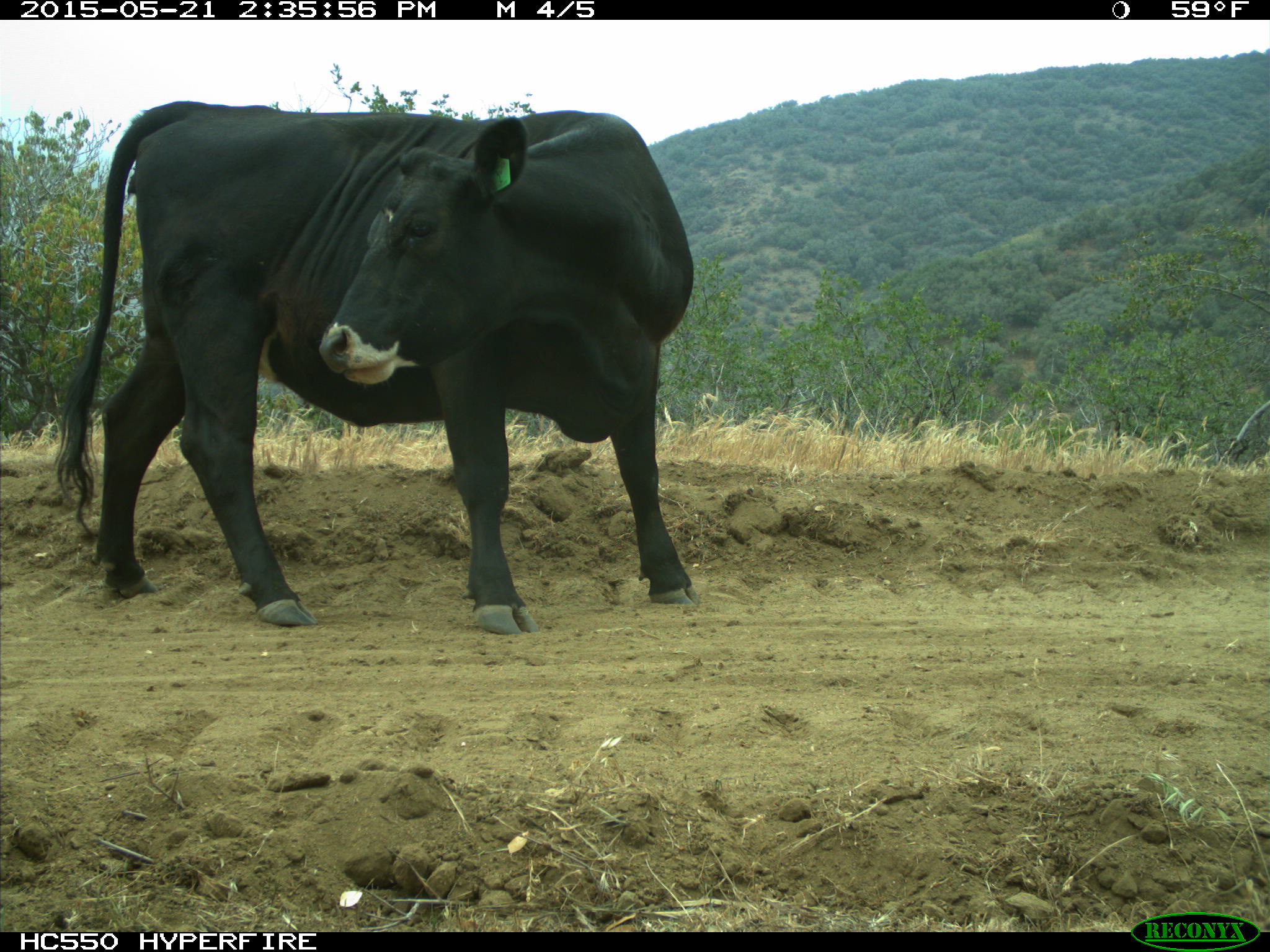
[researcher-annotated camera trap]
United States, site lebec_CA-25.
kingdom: Animalia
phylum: Chordata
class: Mammalia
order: Artiodactyla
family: Bovidae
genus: Bos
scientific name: Bos taurus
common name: domestic cow